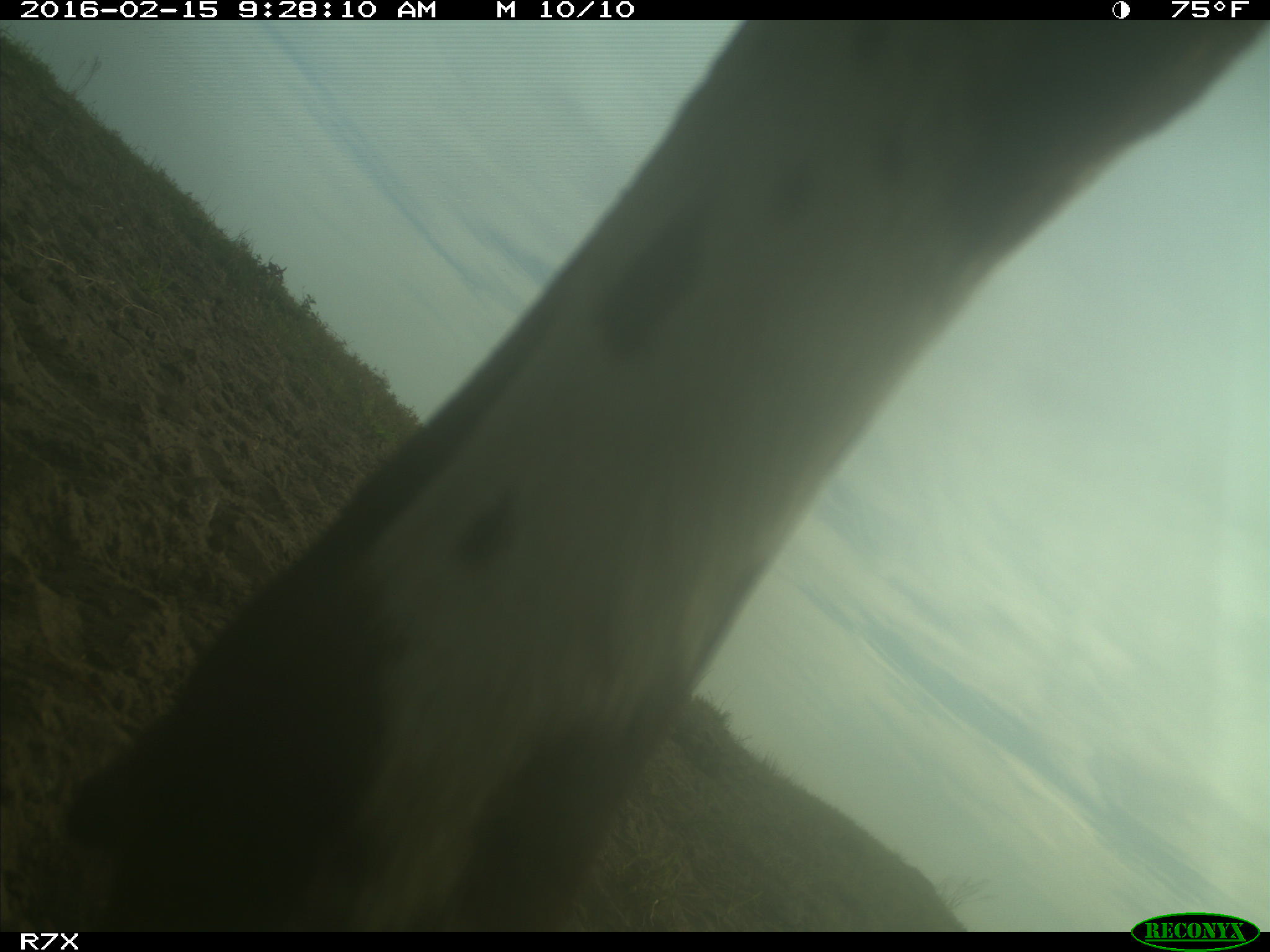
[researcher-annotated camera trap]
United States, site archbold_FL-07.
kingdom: Animalia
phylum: Chordata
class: Mammalia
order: Artiodactyla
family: Bovidae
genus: Bos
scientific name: Bos taurus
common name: domestic cow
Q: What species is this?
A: Bos taurus (domestic cow).